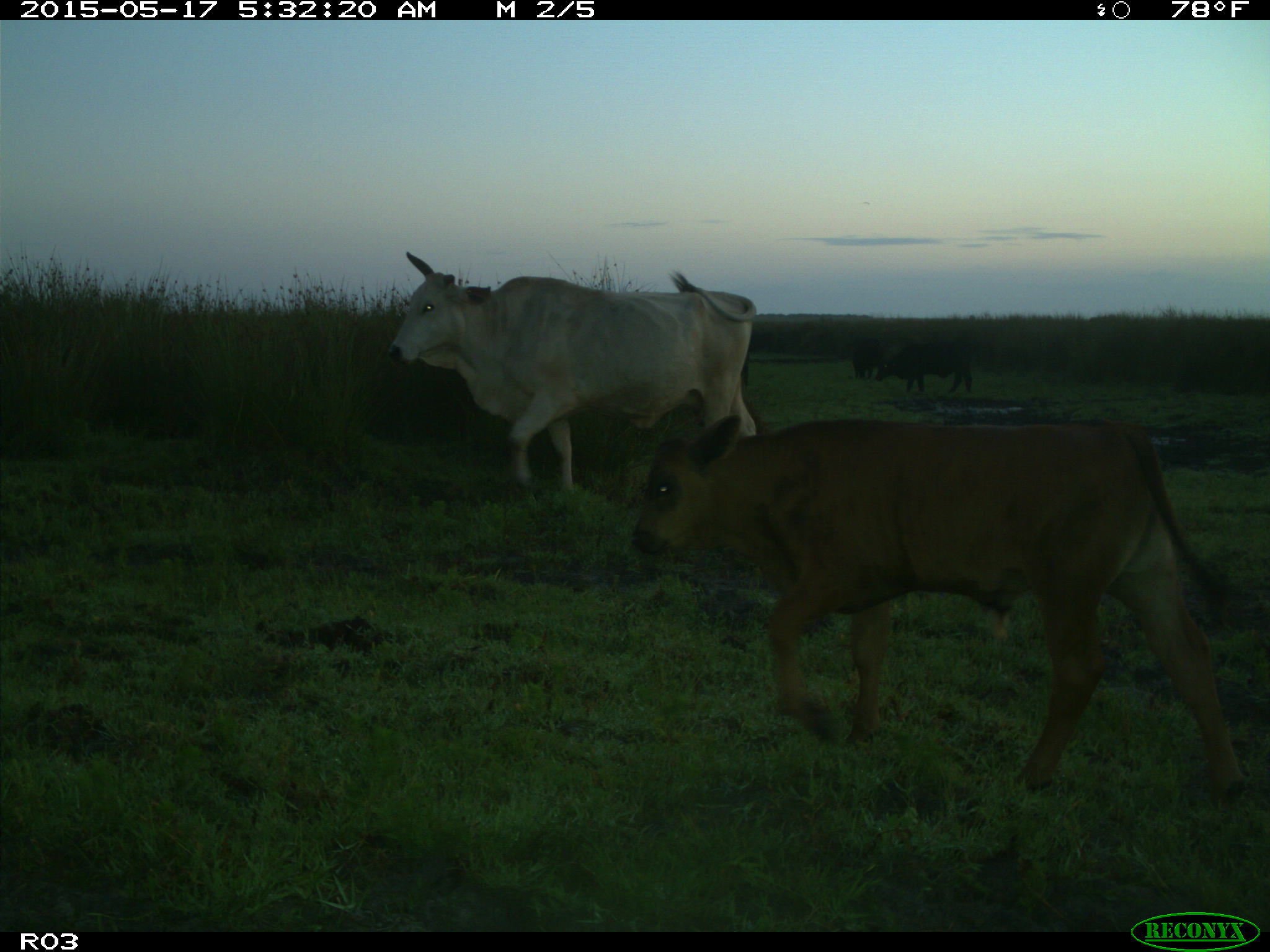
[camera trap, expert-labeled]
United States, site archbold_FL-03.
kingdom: Animalia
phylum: Chordata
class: Mammalia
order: Artiodactyla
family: Bovidae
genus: Bos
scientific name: Bos taurus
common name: domestic cow